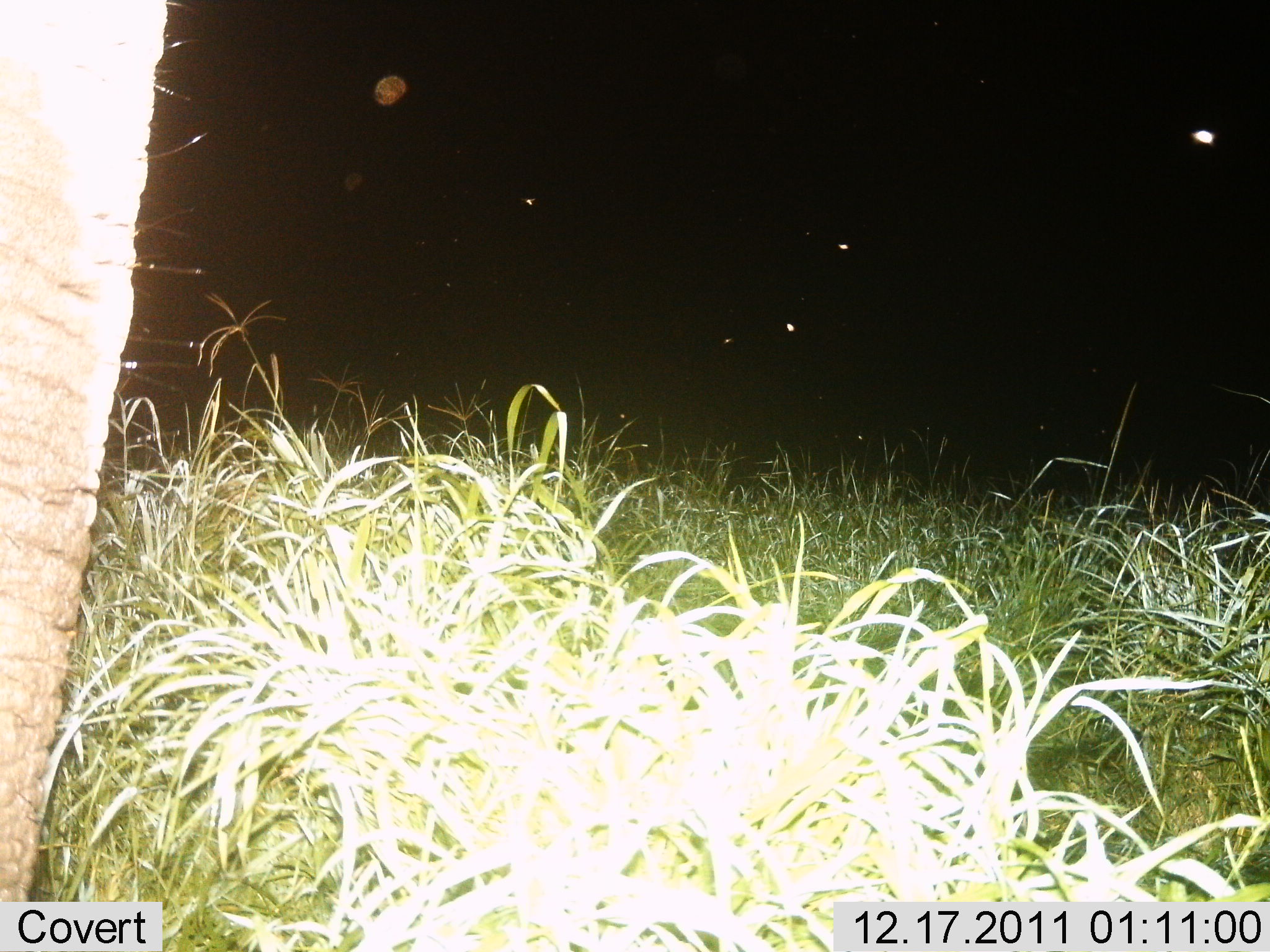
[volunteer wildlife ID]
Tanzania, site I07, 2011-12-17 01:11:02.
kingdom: Animalia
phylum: Chordata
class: Mammalia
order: Proboscidea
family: Elephantidae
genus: Loxodonta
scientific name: Loxodonta africana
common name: african bush elephant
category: elephant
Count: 1.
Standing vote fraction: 93%.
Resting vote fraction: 0%.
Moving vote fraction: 7%.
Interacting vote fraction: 0%.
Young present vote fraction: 0%.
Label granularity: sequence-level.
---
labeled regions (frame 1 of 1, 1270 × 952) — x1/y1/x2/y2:
animal: 2/0/172/904